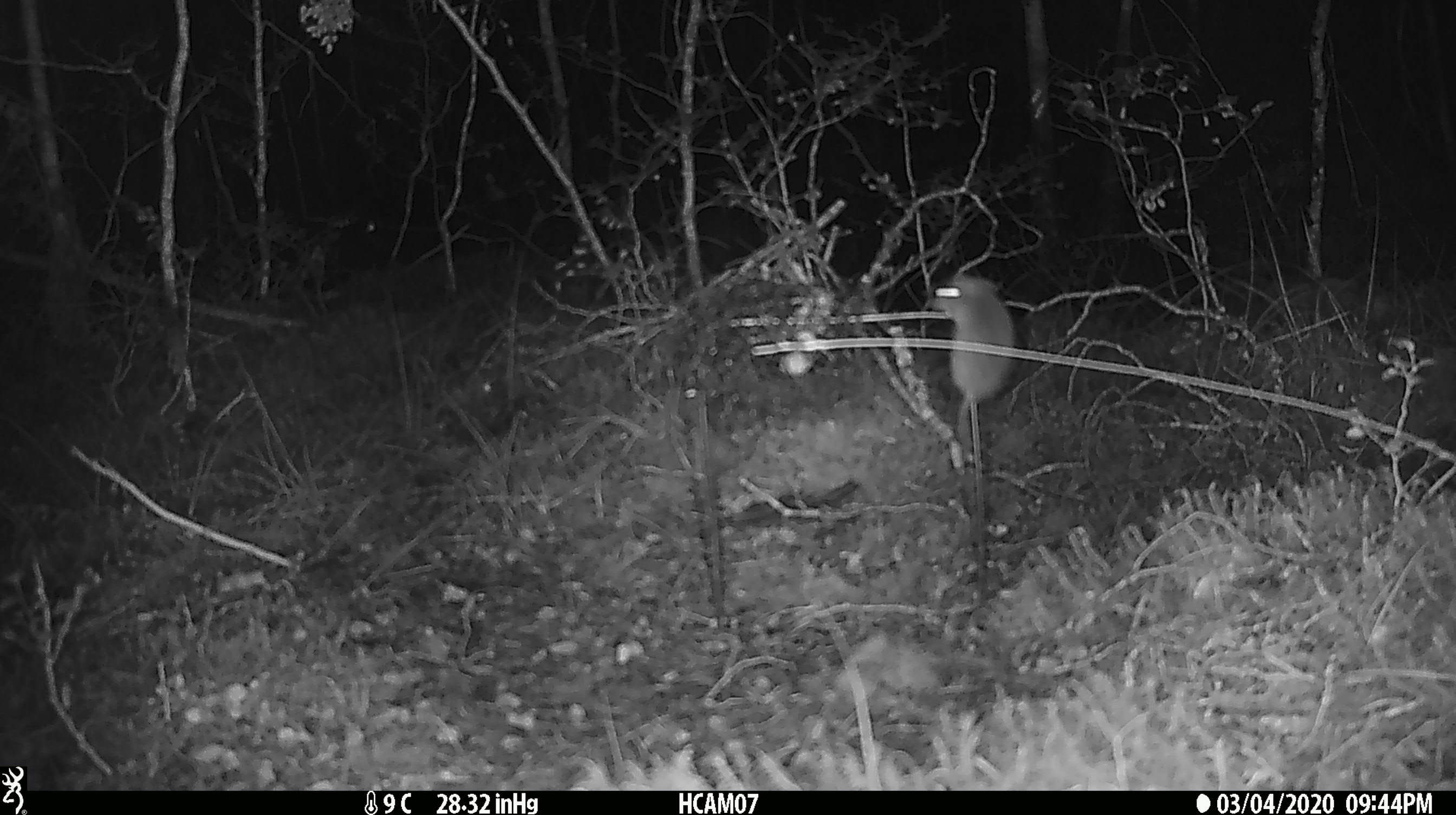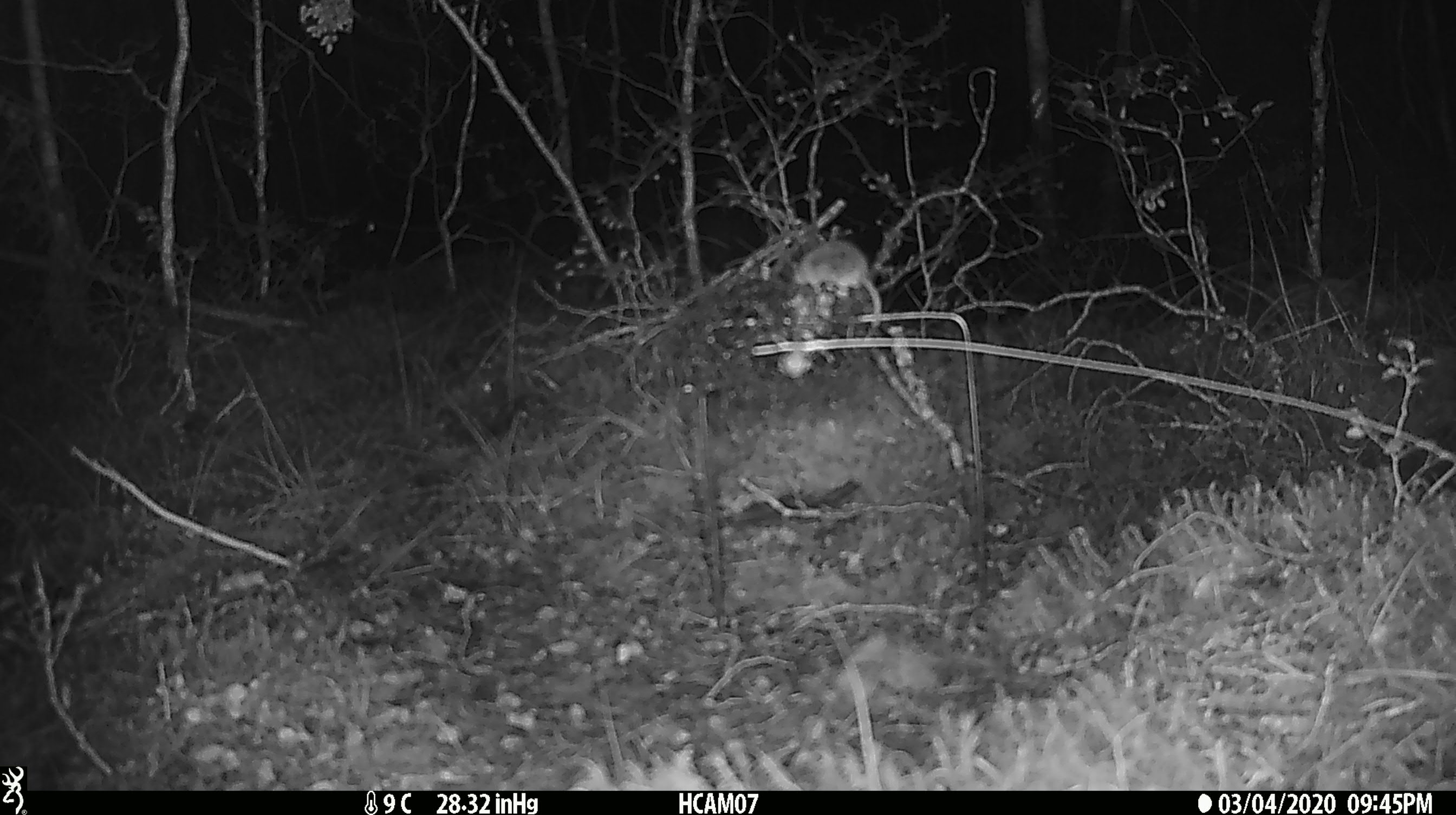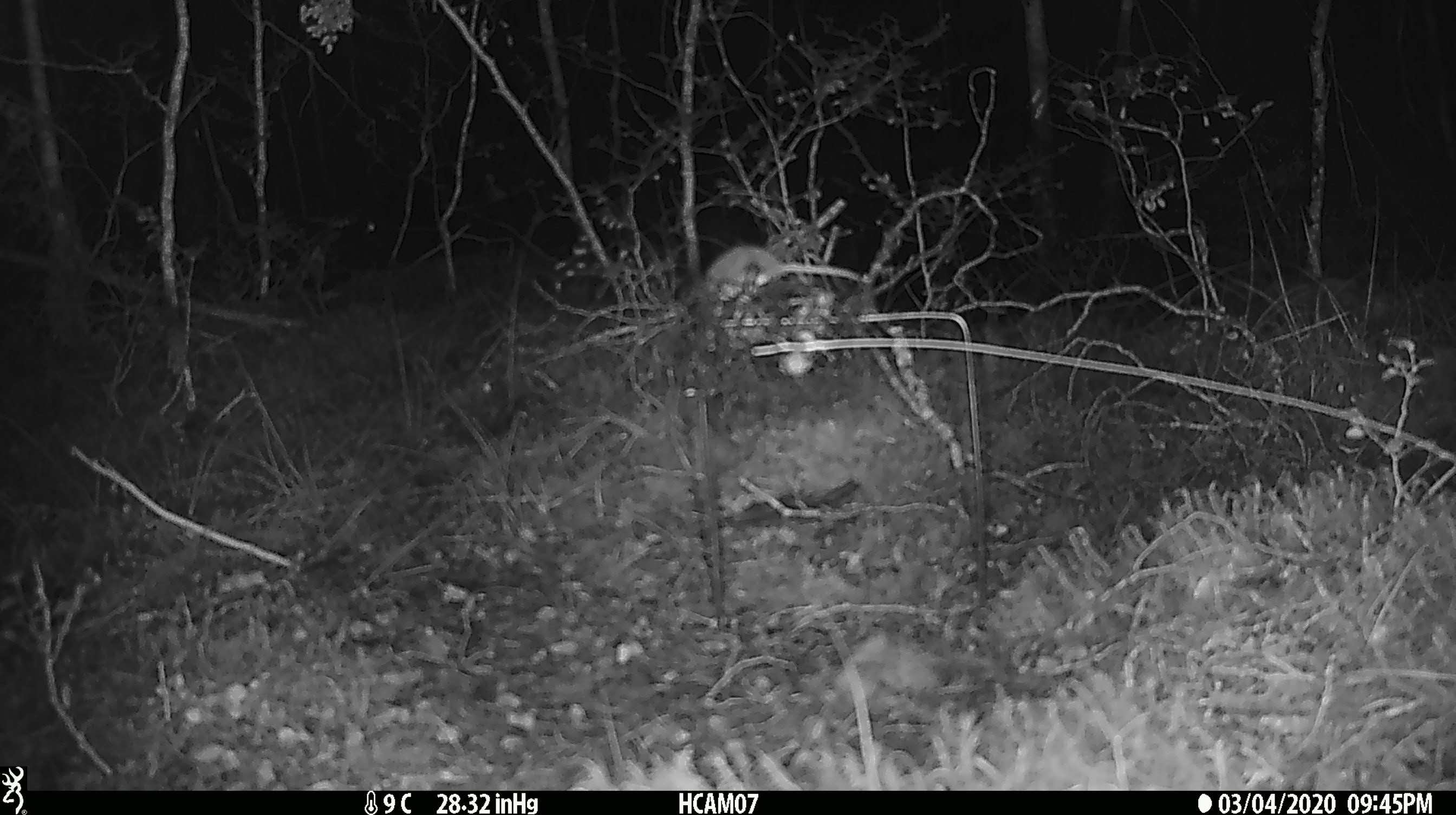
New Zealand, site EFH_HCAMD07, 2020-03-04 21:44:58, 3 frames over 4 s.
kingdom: Animalia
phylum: Chordata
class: Mammalia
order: Rodentia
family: Muridae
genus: Mus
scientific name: Mus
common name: mouse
Mouse (Mus).